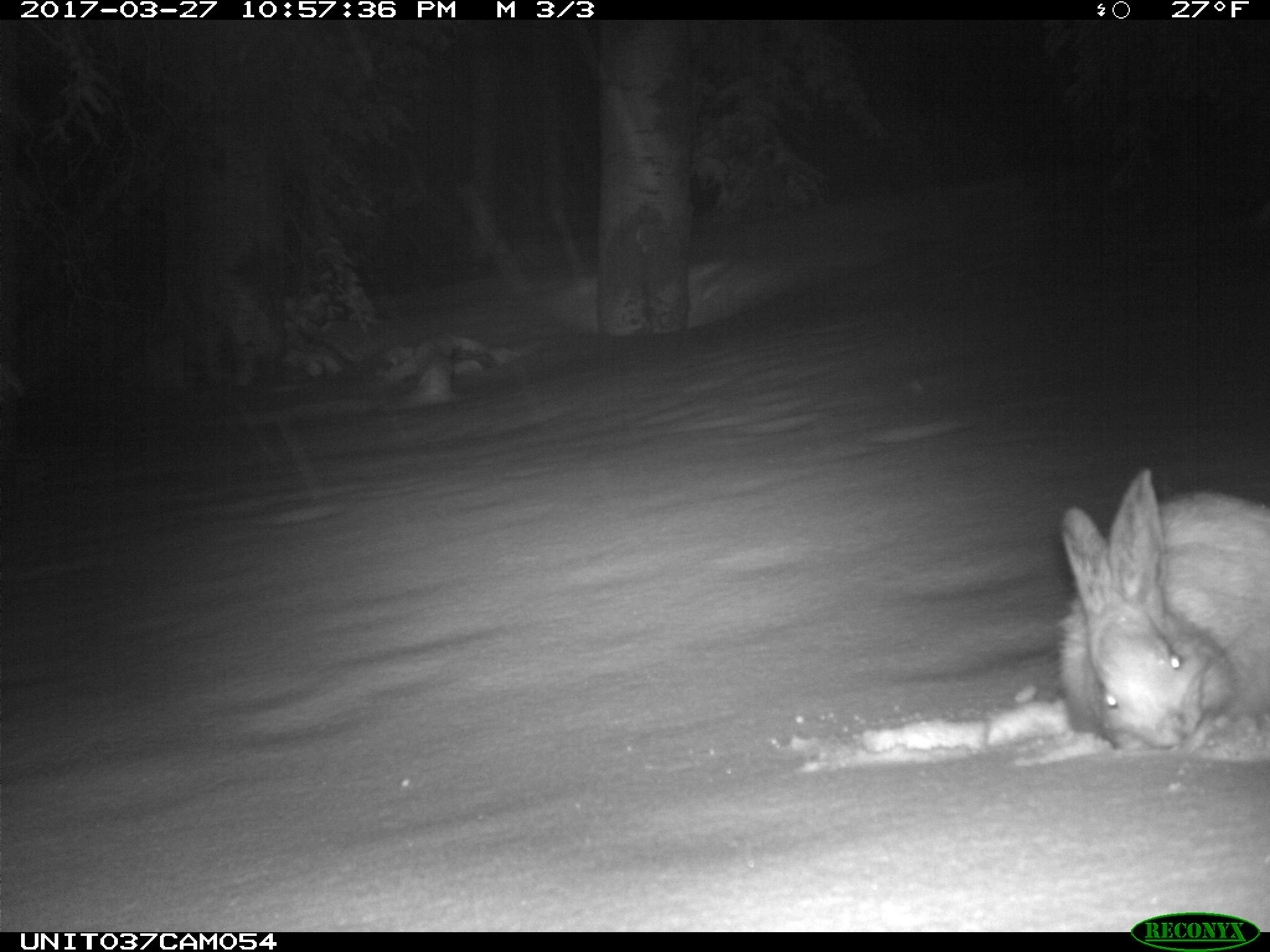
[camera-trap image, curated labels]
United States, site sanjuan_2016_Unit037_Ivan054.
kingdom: Animalia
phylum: Chordata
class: Mammalia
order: Lagomorpha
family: Leporidae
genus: Lepus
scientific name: Lepus americanus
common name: snowshoe hare